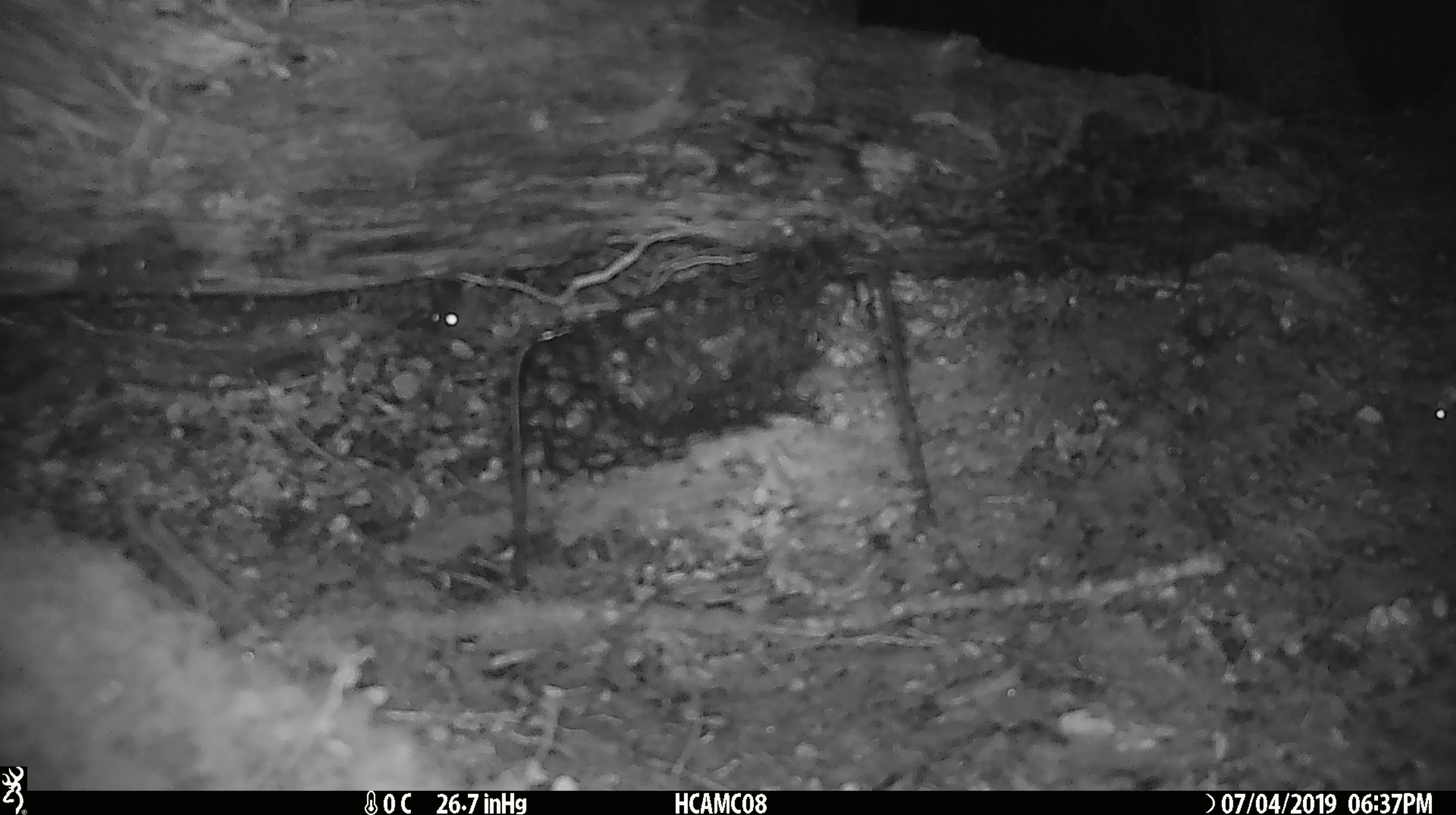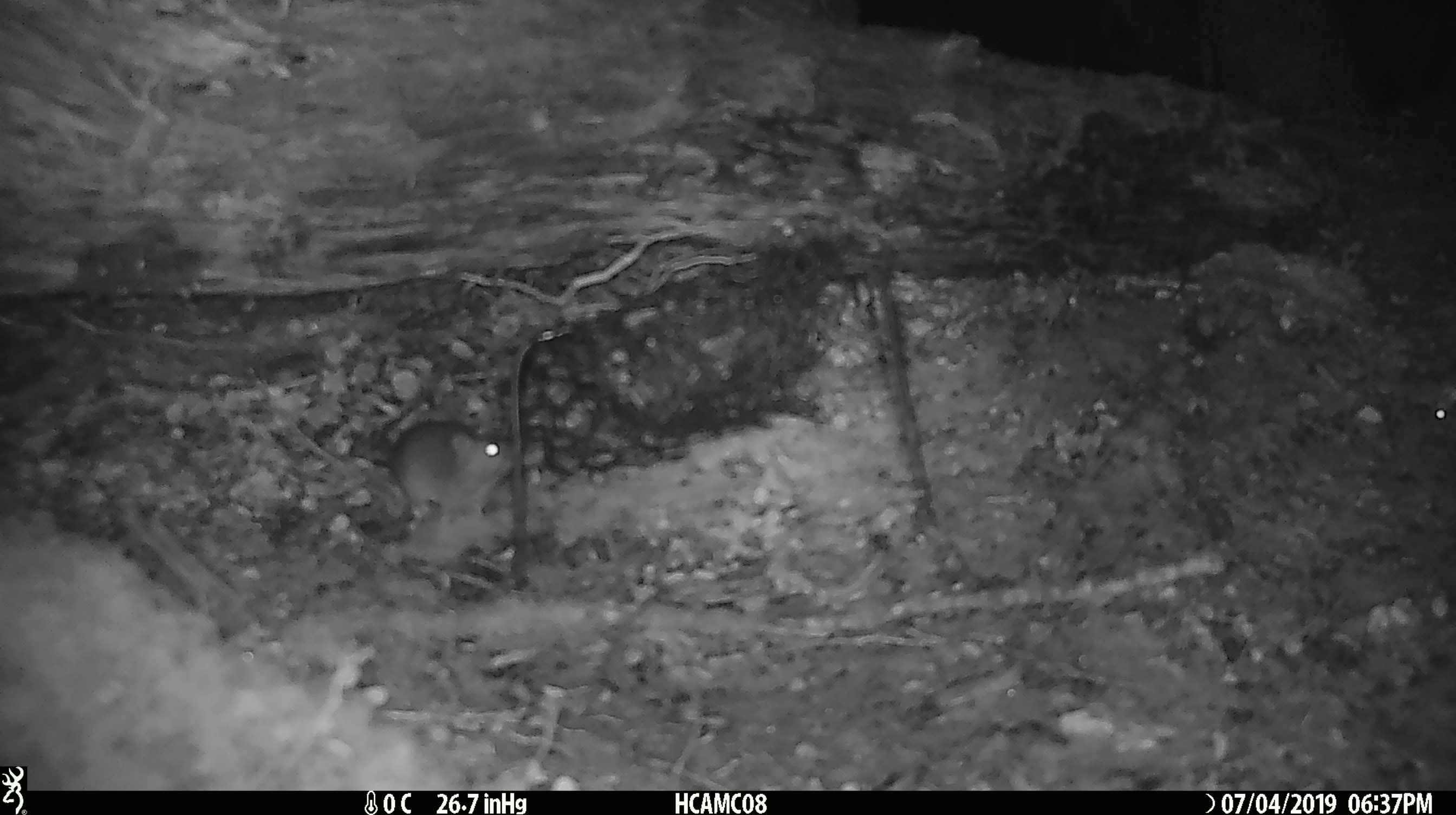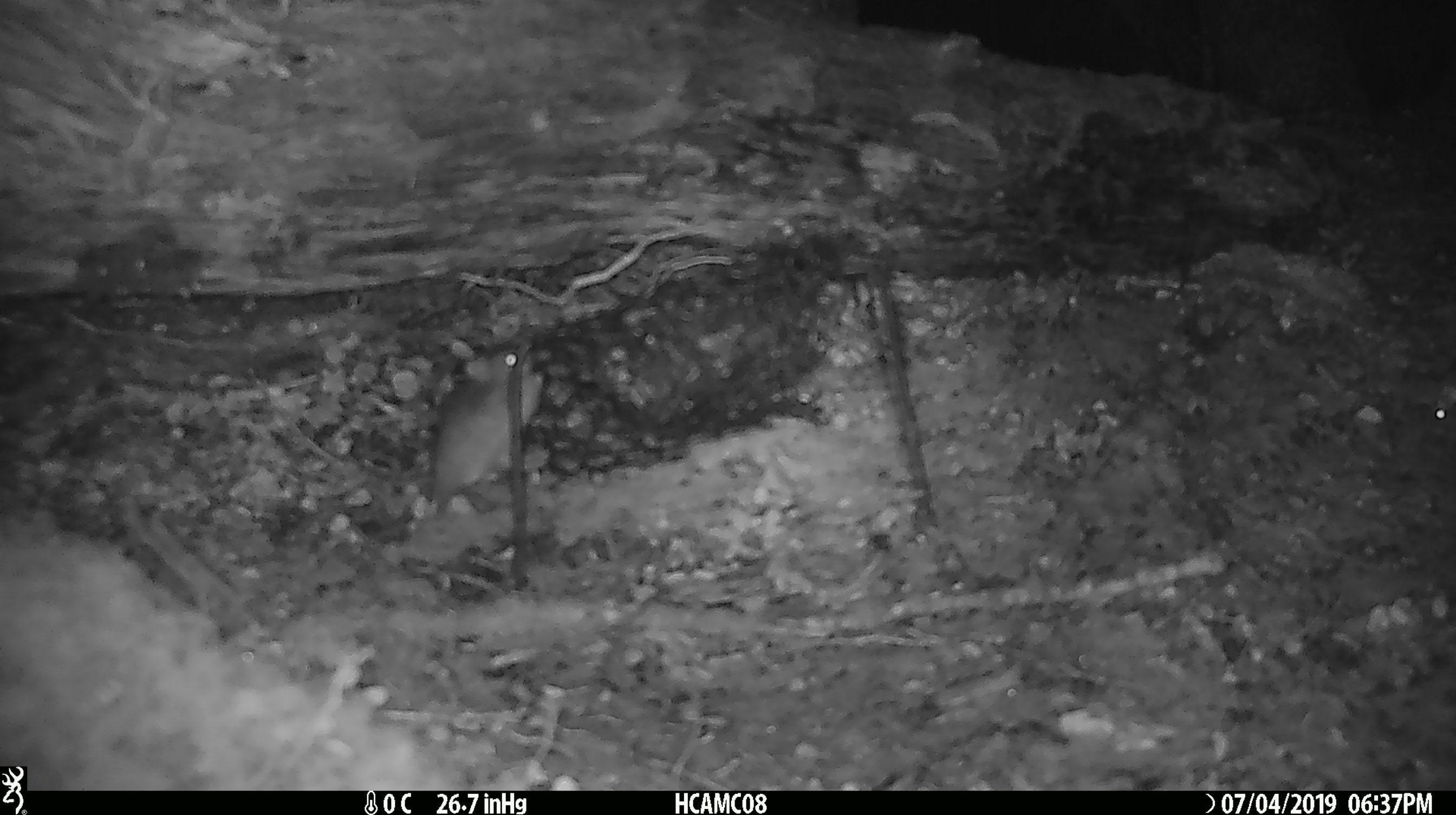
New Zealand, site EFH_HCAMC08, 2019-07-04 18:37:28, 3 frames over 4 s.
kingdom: Animalia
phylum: Chordata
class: Mammalia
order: Rodentia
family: Muridae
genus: Mus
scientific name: Mus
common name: mouse